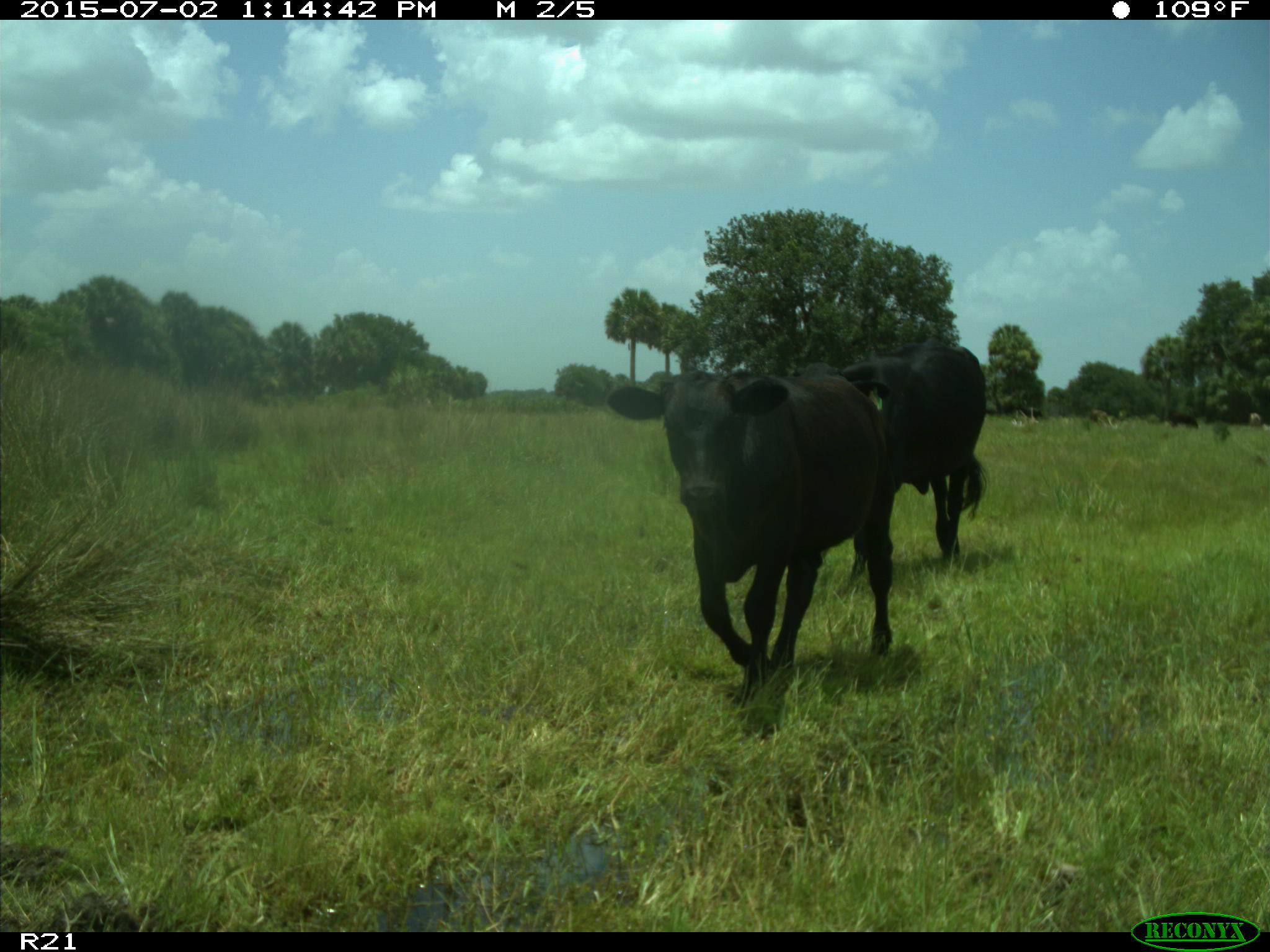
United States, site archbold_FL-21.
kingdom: Animalia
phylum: Chordata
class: Mammalia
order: Artiodactyla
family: Bovidae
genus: Bos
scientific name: Bos taurus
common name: domestic cow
Bos taurus (domestic cow).